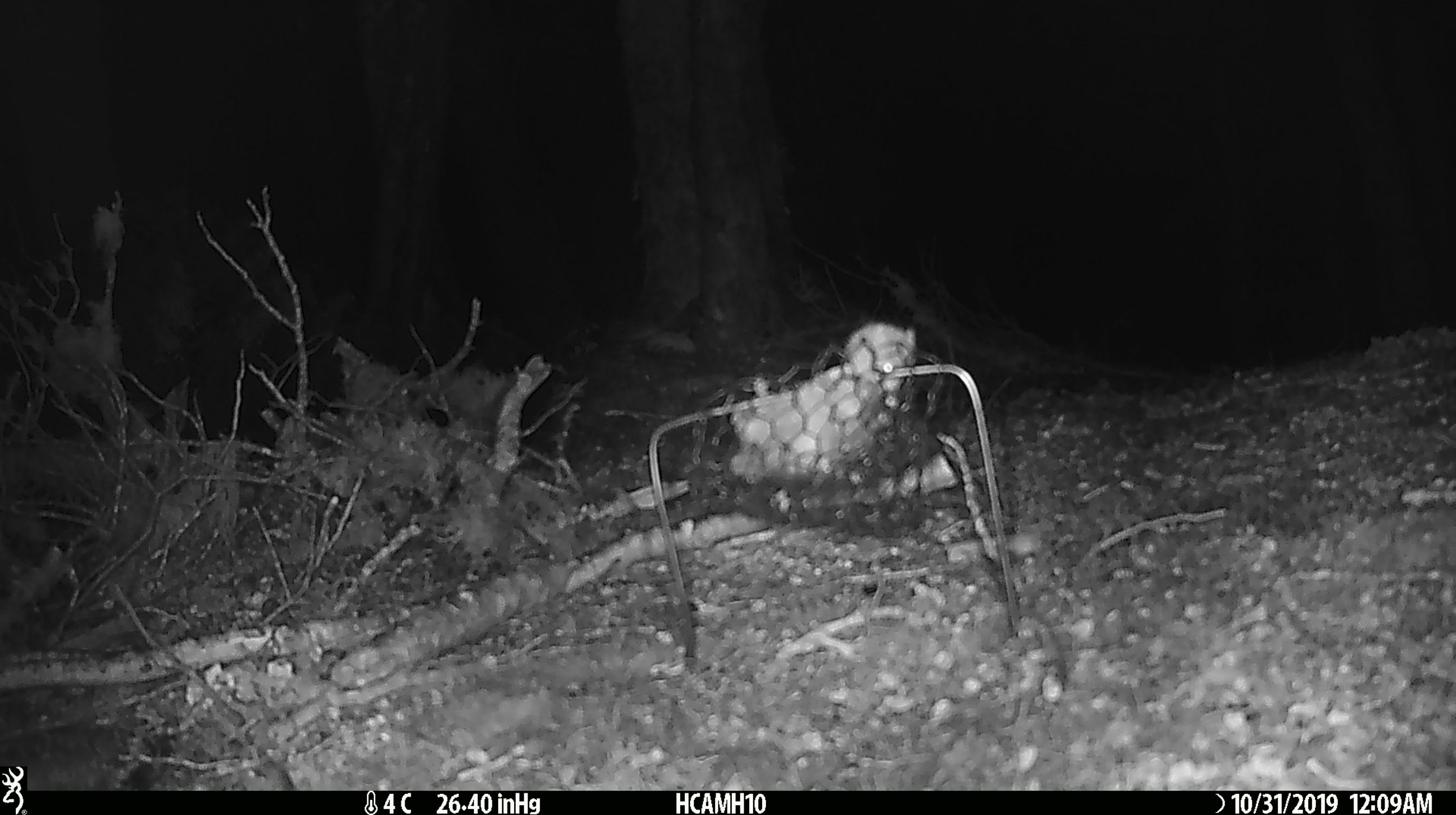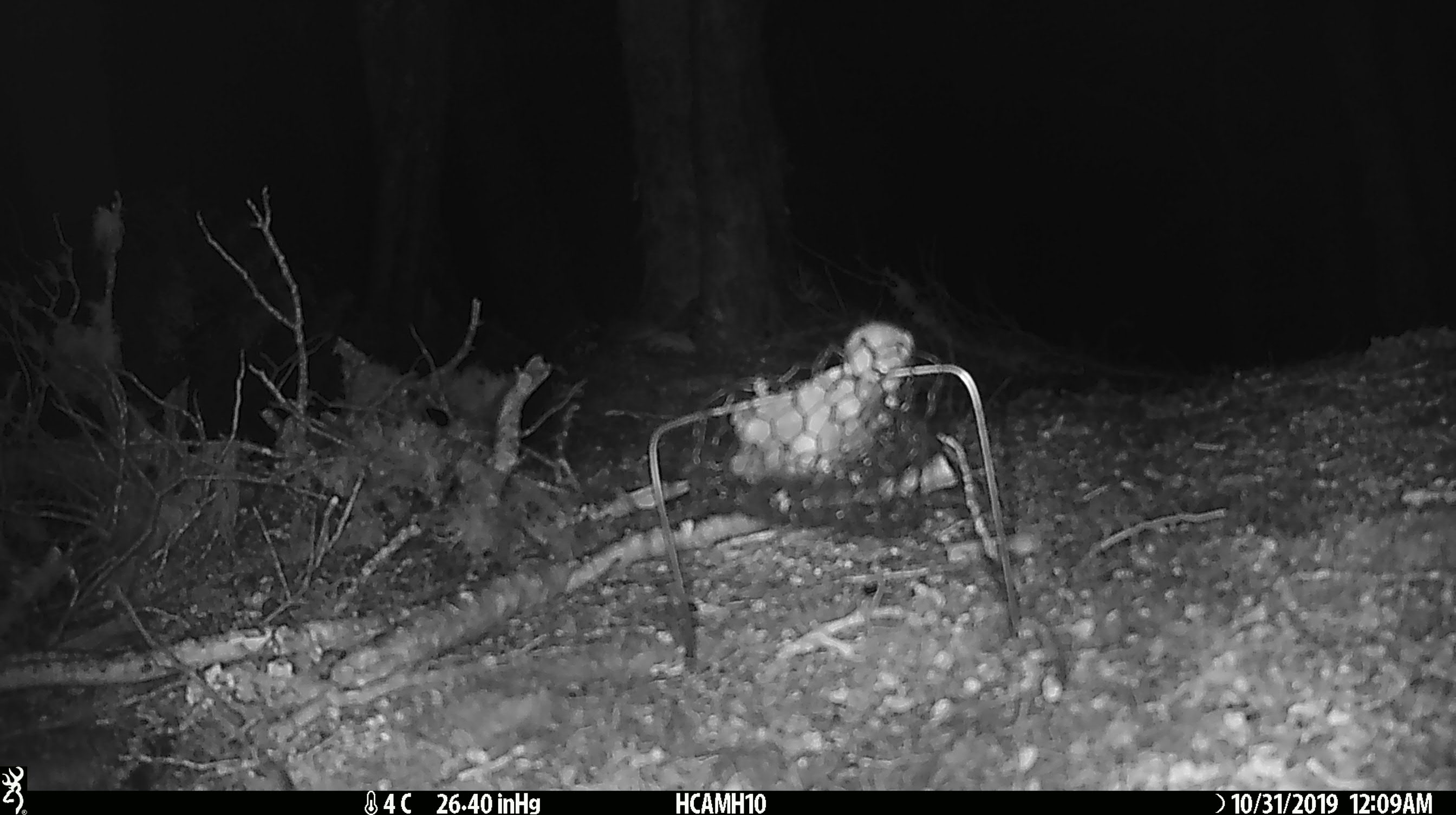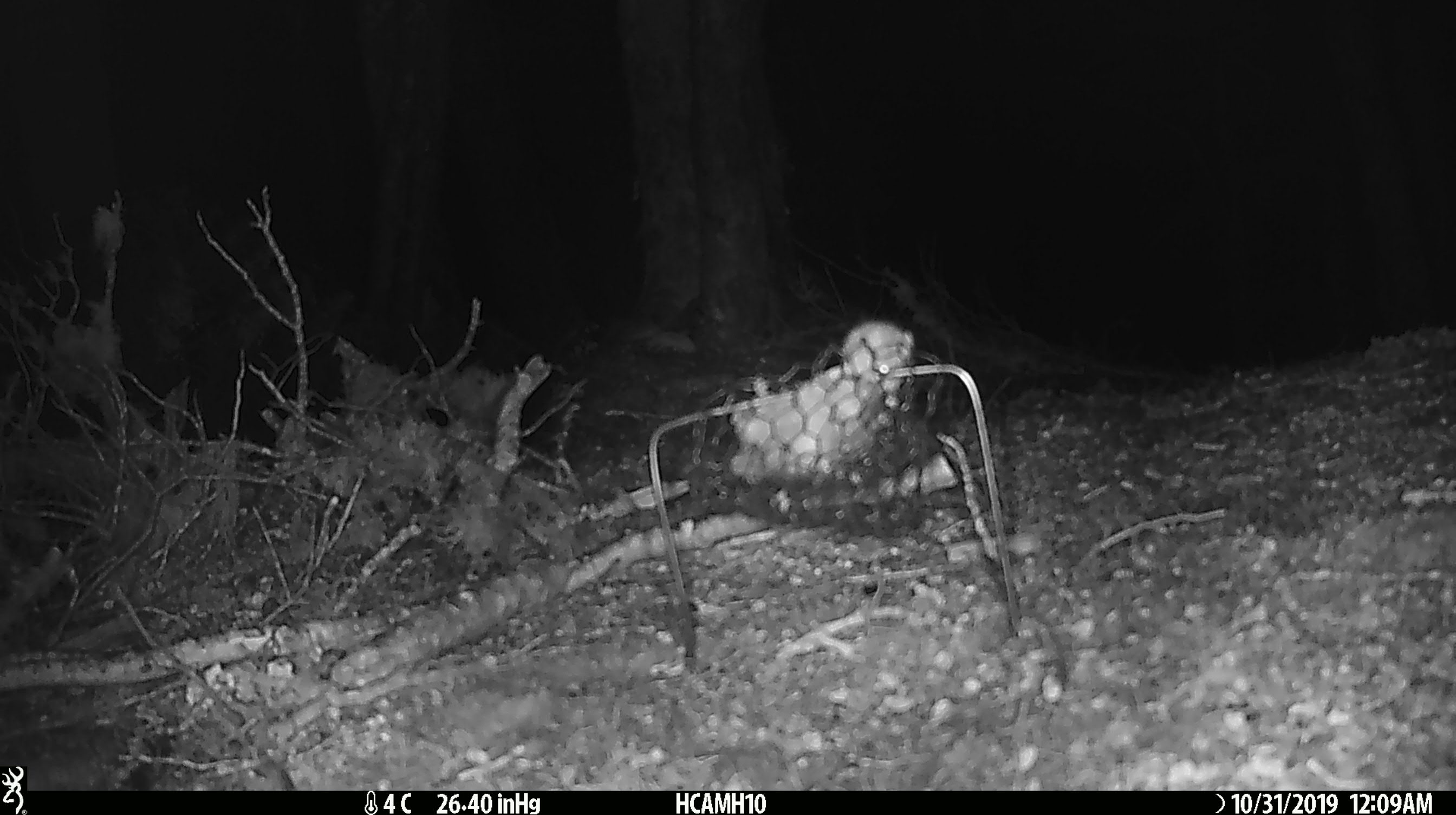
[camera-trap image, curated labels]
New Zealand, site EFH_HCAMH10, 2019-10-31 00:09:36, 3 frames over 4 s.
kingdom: Animalia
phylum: Chordata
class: Mammalia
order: Rodentia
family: Muridae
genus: Mus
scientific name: Mus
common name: mouse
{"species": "mouse (Mus)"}